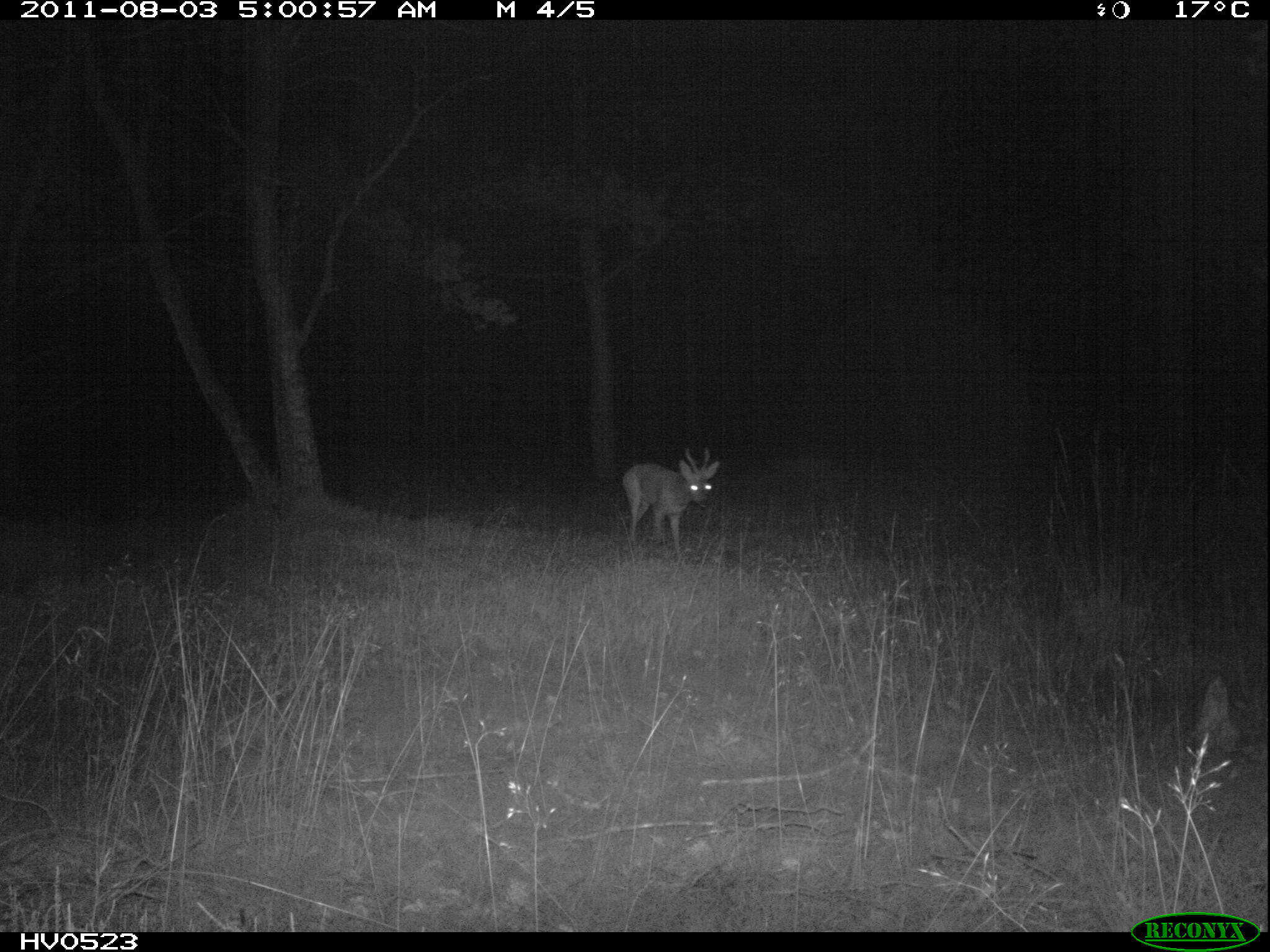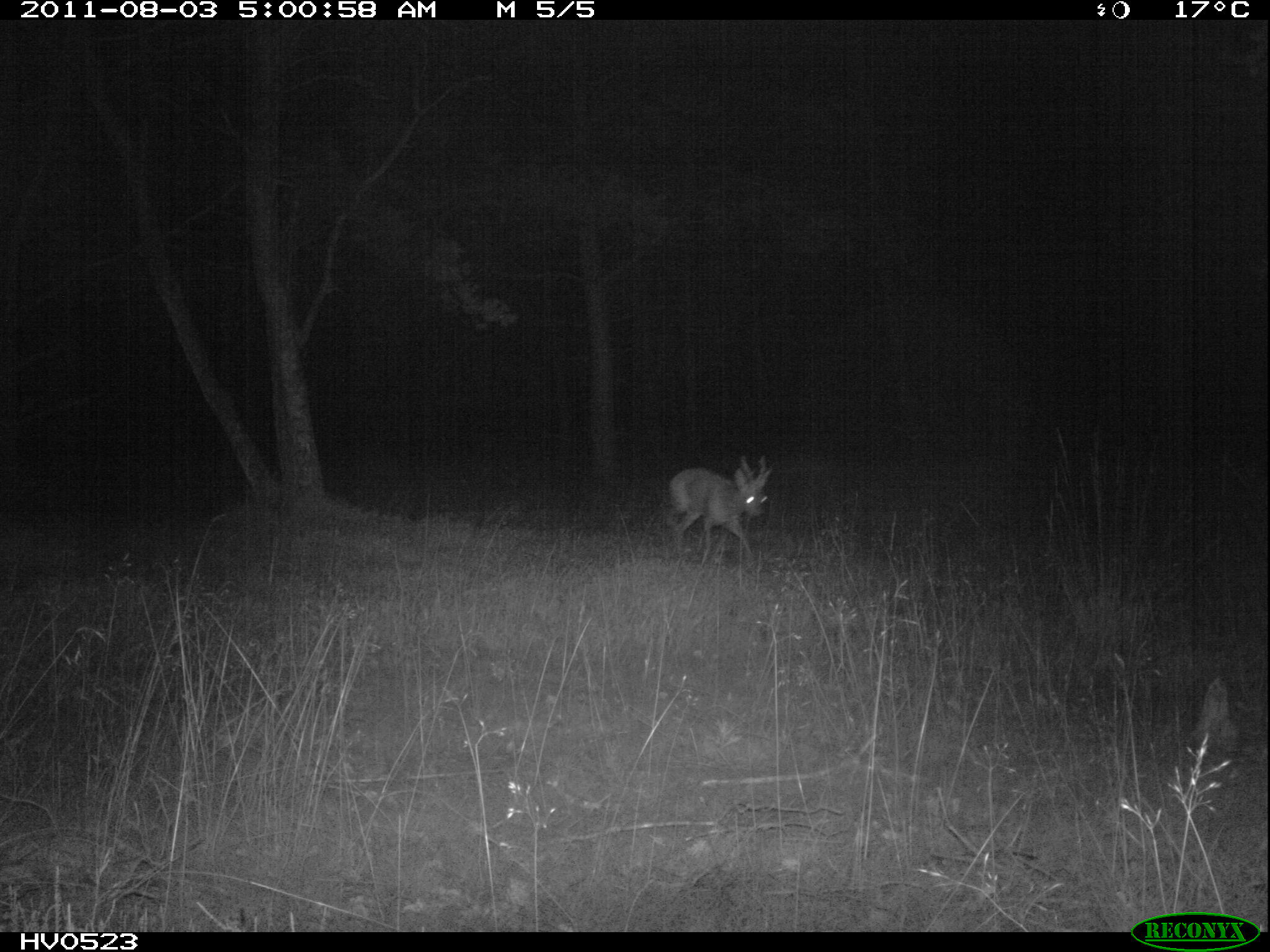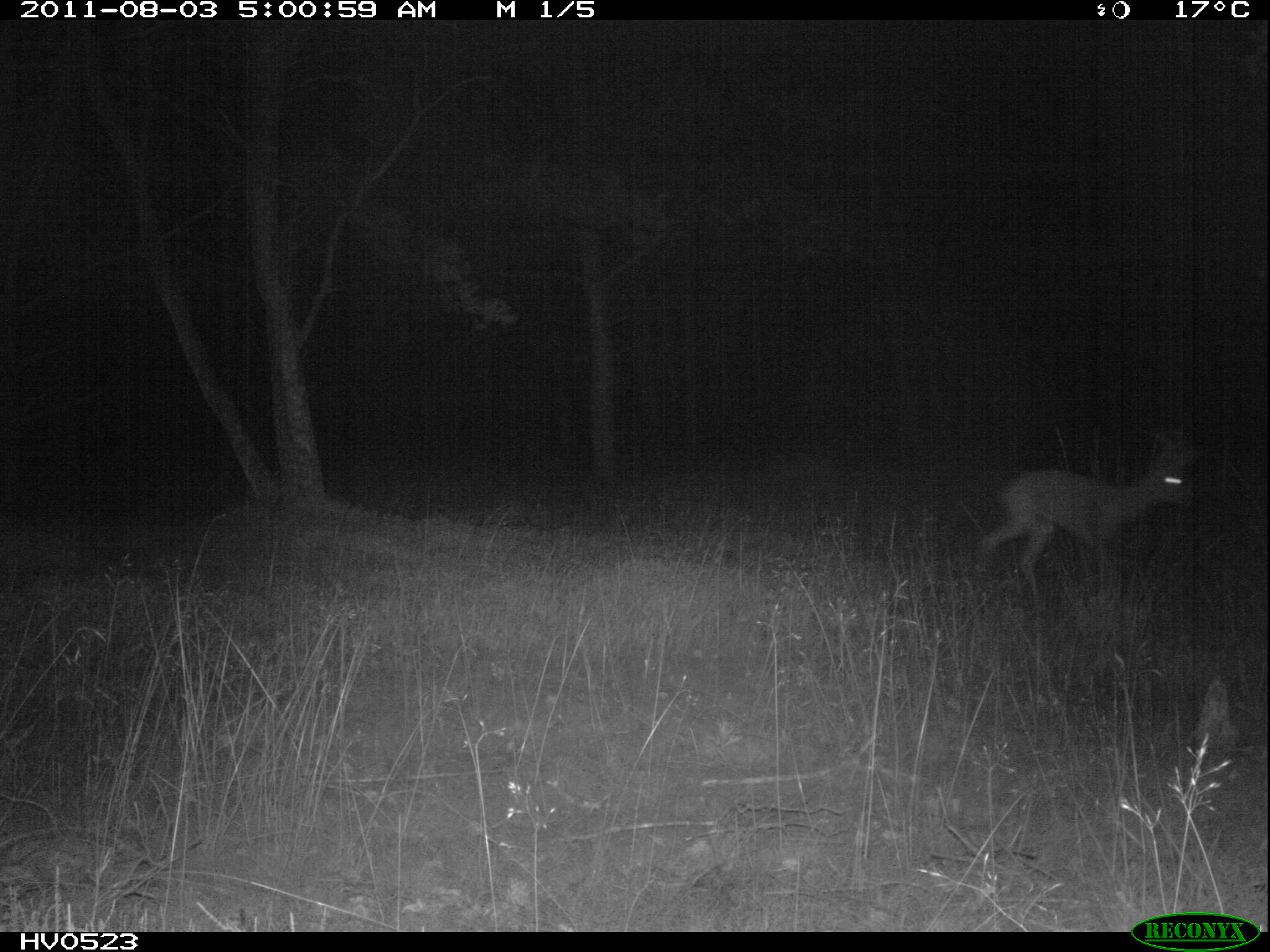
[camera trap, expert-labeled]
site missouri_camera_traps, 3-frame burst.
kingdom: Animalia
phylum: Chordata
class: Mammalia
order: Artiodactyla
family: Cervidae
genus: Capreolus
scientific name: Capreolus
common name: roe deer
Roe deer (Capreolus). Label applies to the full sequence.